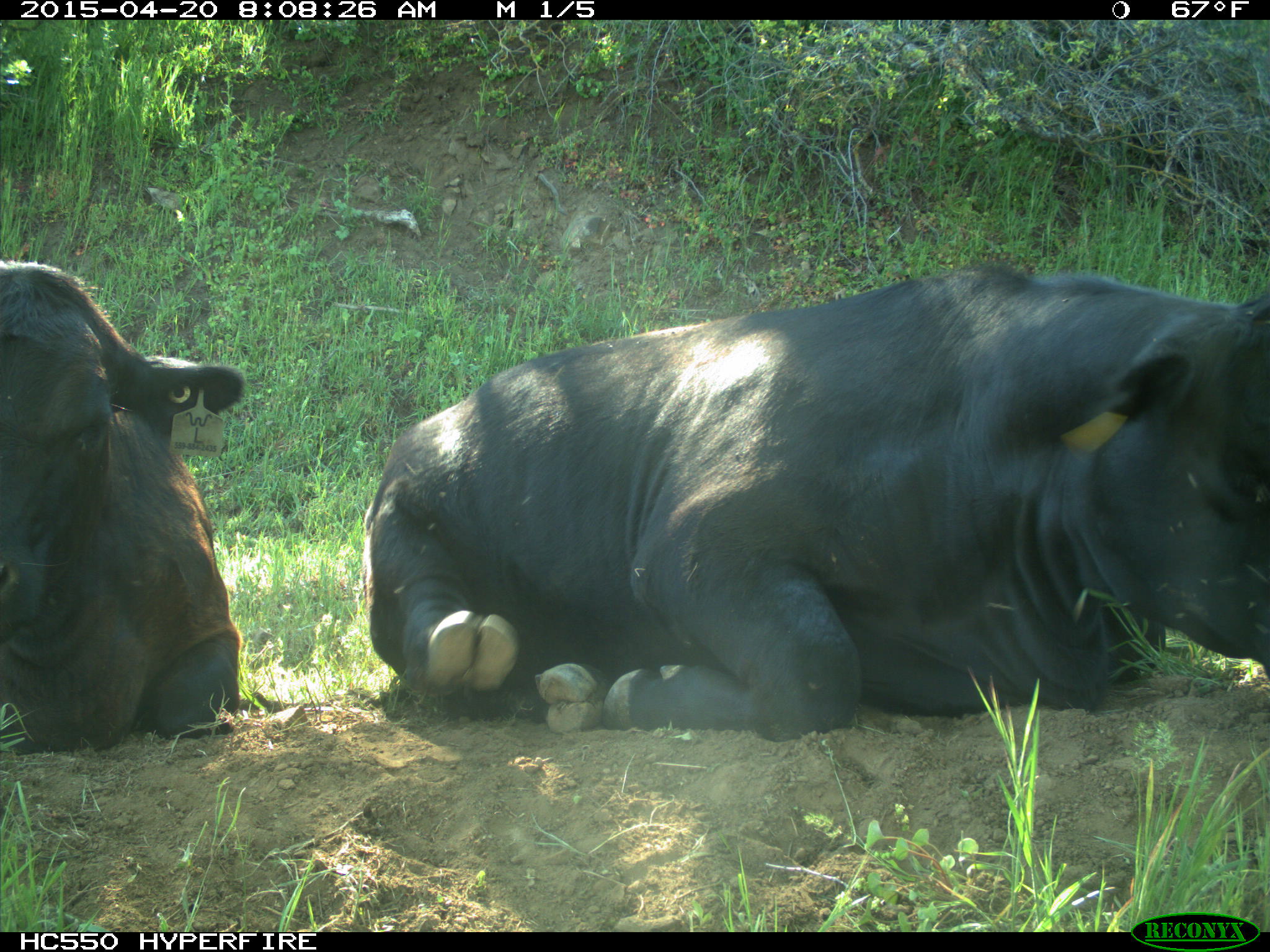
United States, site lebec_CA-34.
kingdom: Animalia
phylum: Chordata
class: Mammalia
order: Artiodactyla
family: Bovidae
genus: Bos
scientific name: Bos taurus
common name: domestic cow